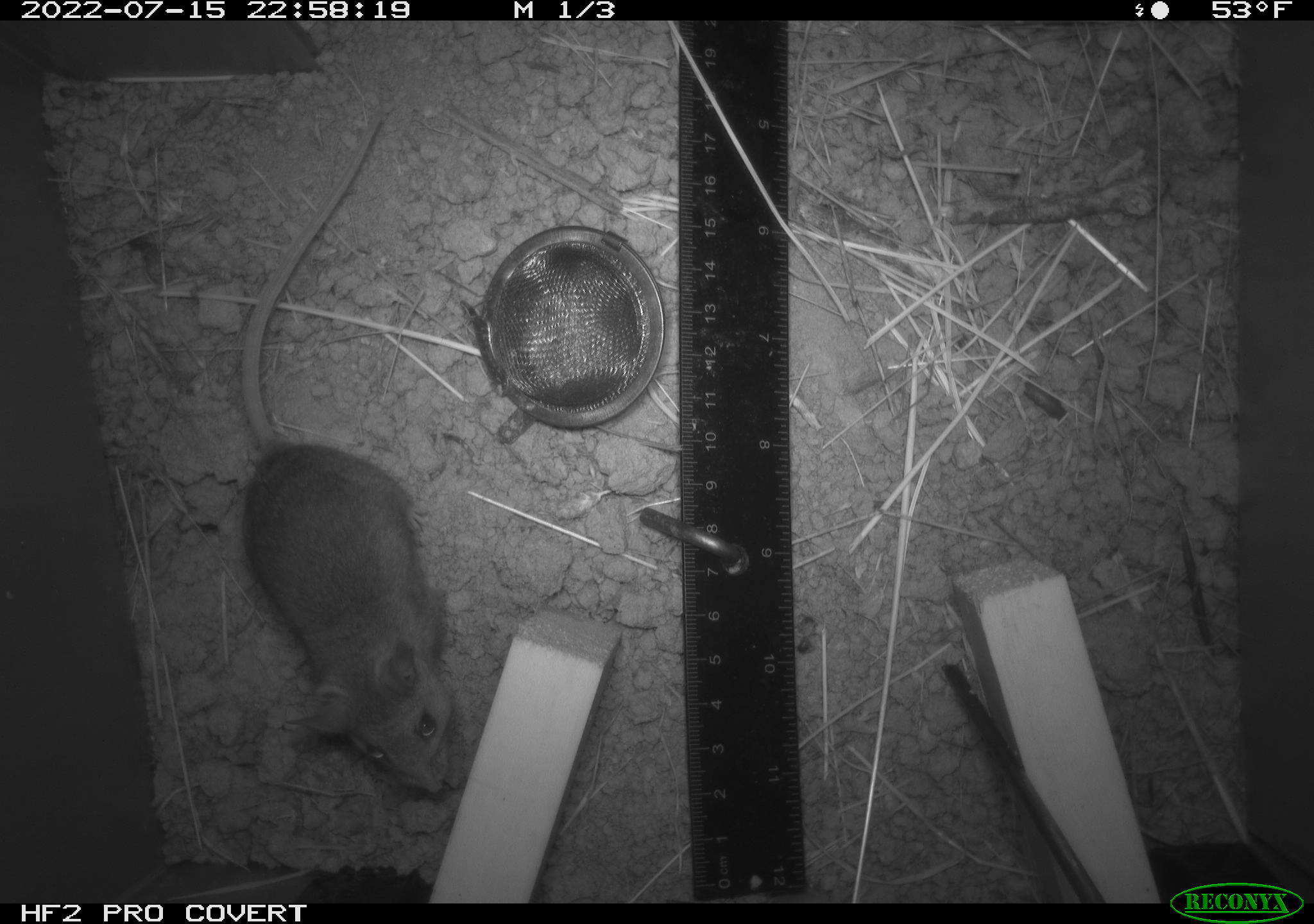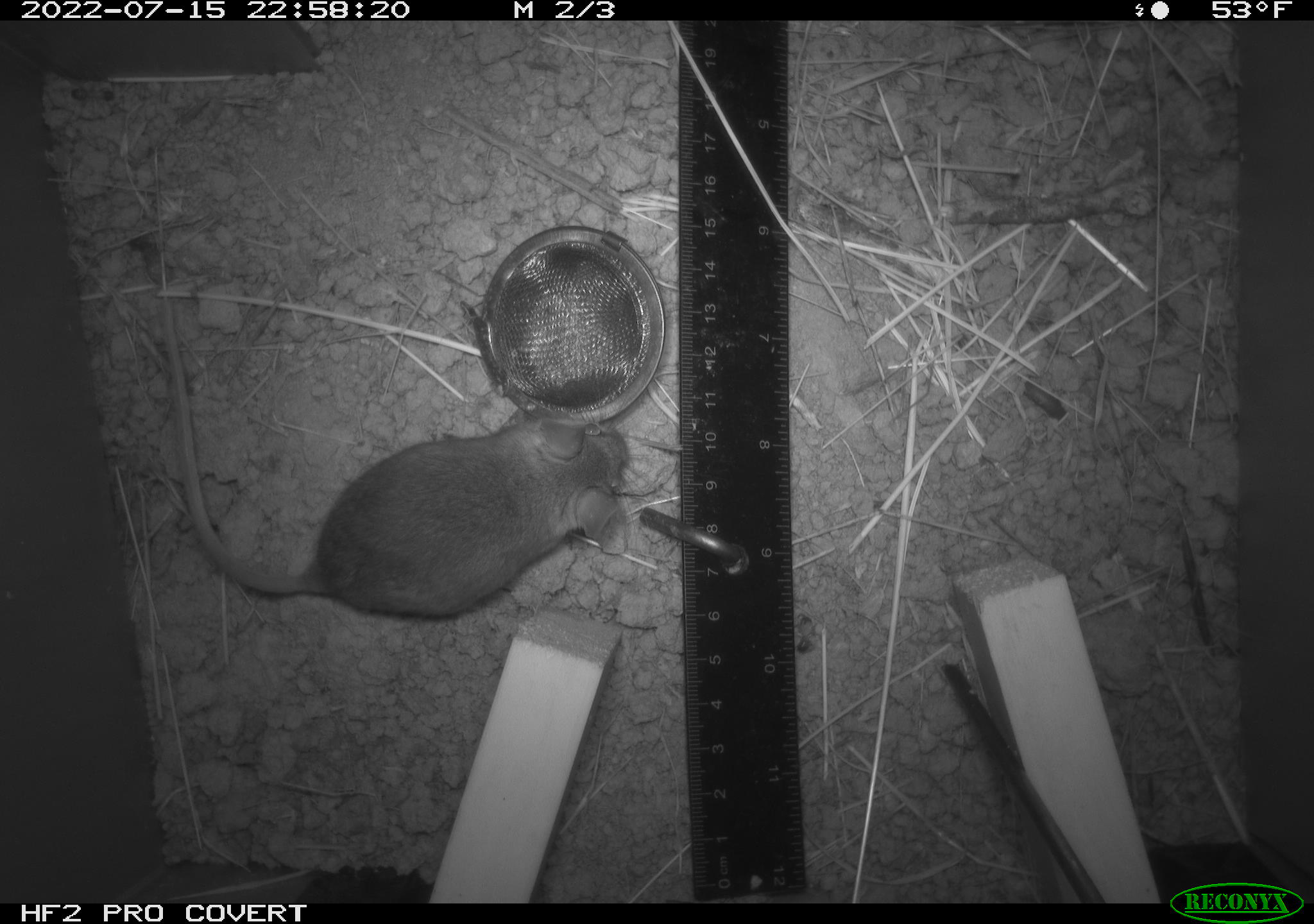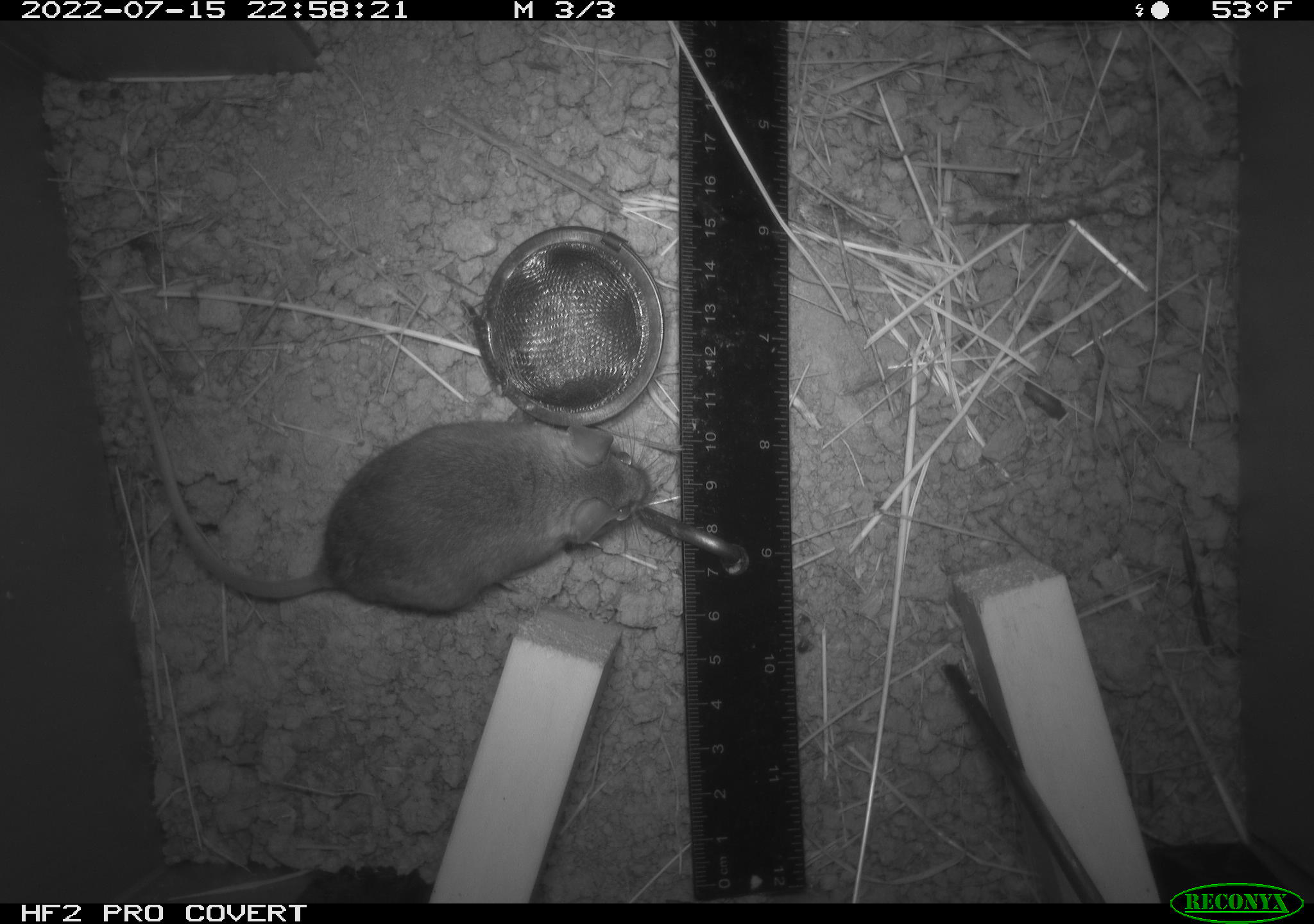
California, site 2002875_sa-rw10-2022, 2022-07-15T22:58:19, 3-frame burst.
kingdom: Animalia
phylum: Chordata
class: Mammalia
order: Rodentia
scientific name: Rodentia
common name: mouse species